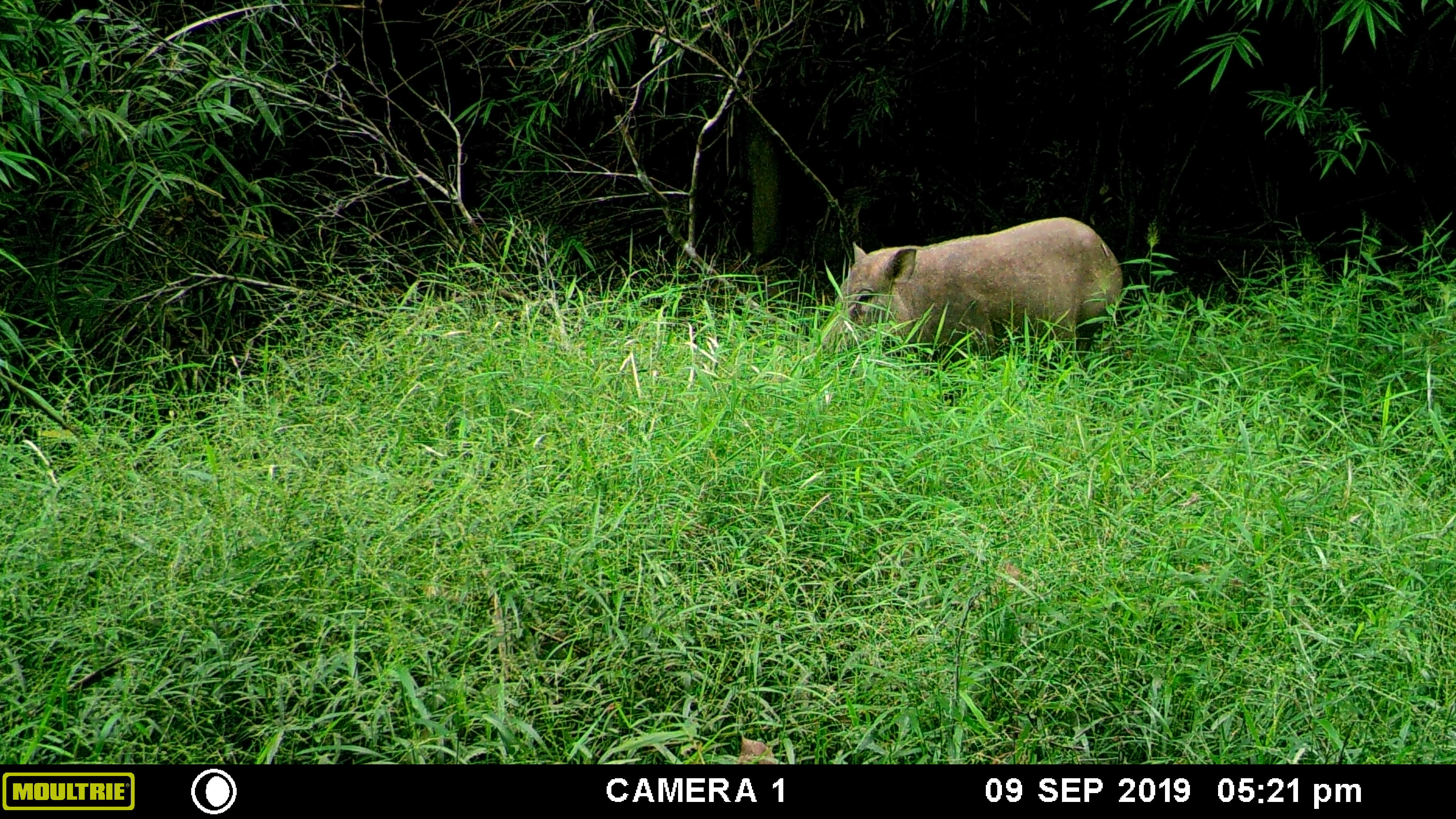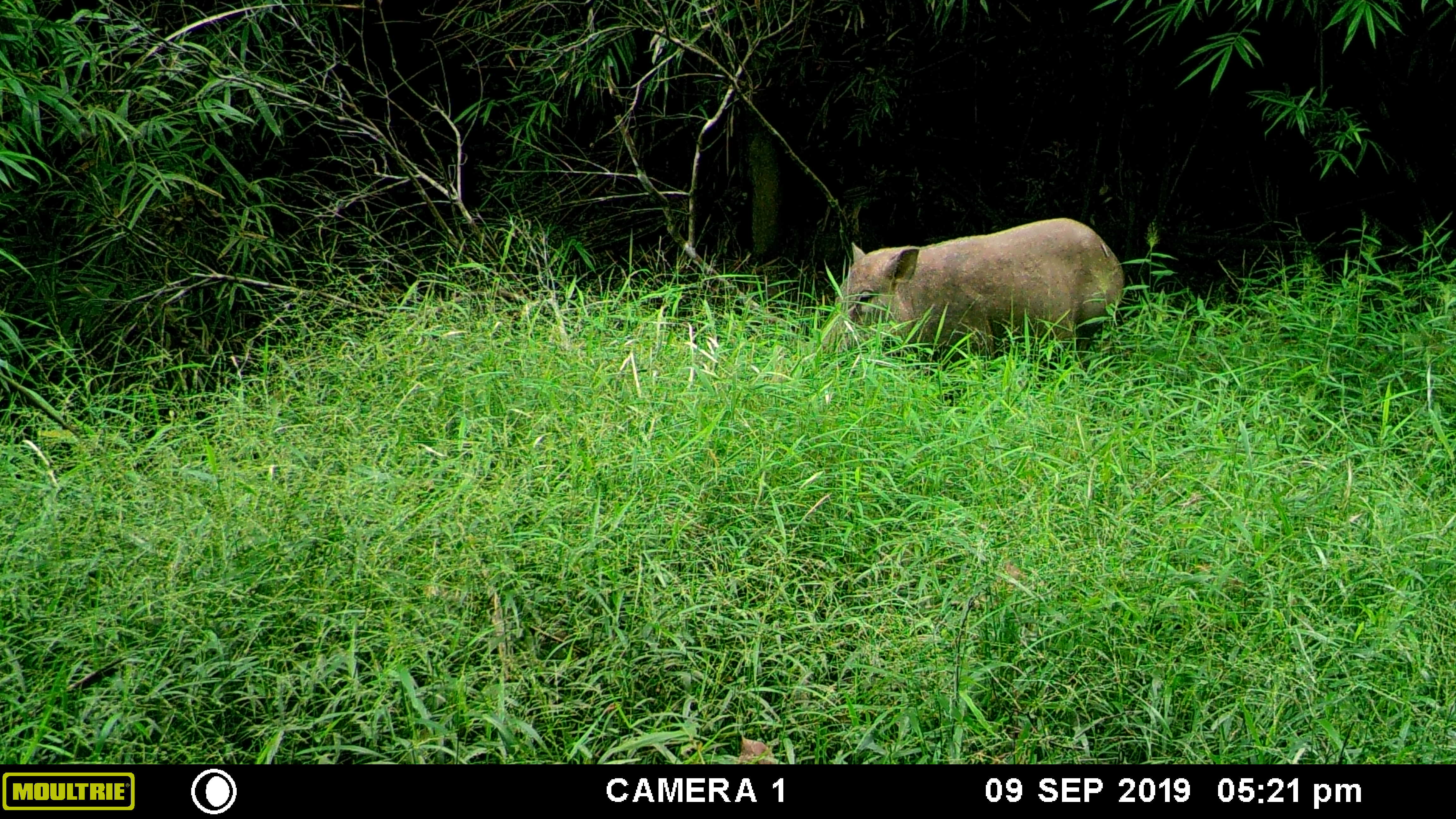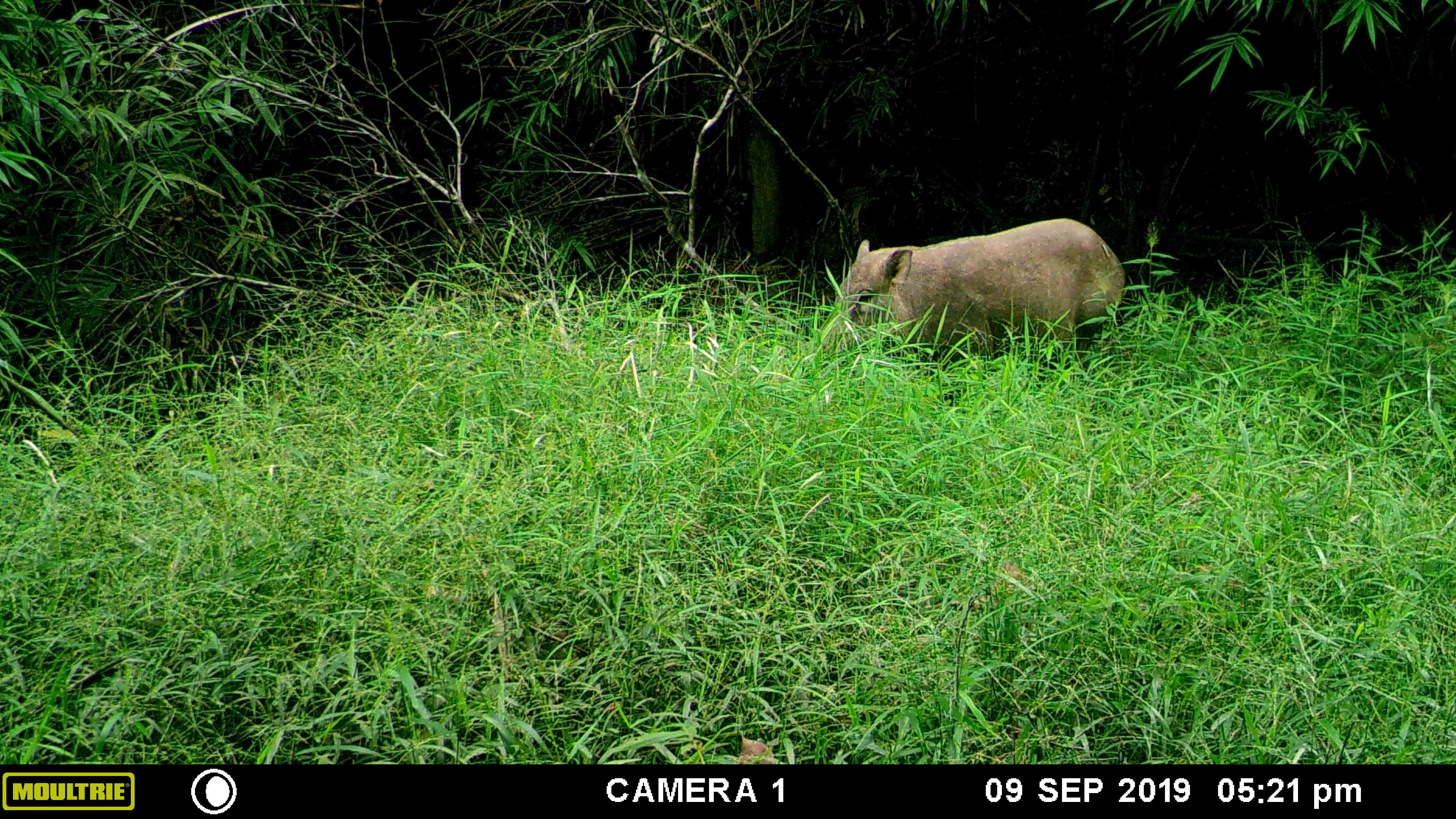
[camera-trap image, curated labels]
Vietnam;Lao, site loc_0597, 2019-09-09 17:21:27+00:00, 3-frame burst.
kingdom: Animalia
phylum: Chordata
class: Mammalia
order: Artiodactyla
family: Suidae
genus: Sus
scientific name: Sus scrofa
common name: eurasian wild pig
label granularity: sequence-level